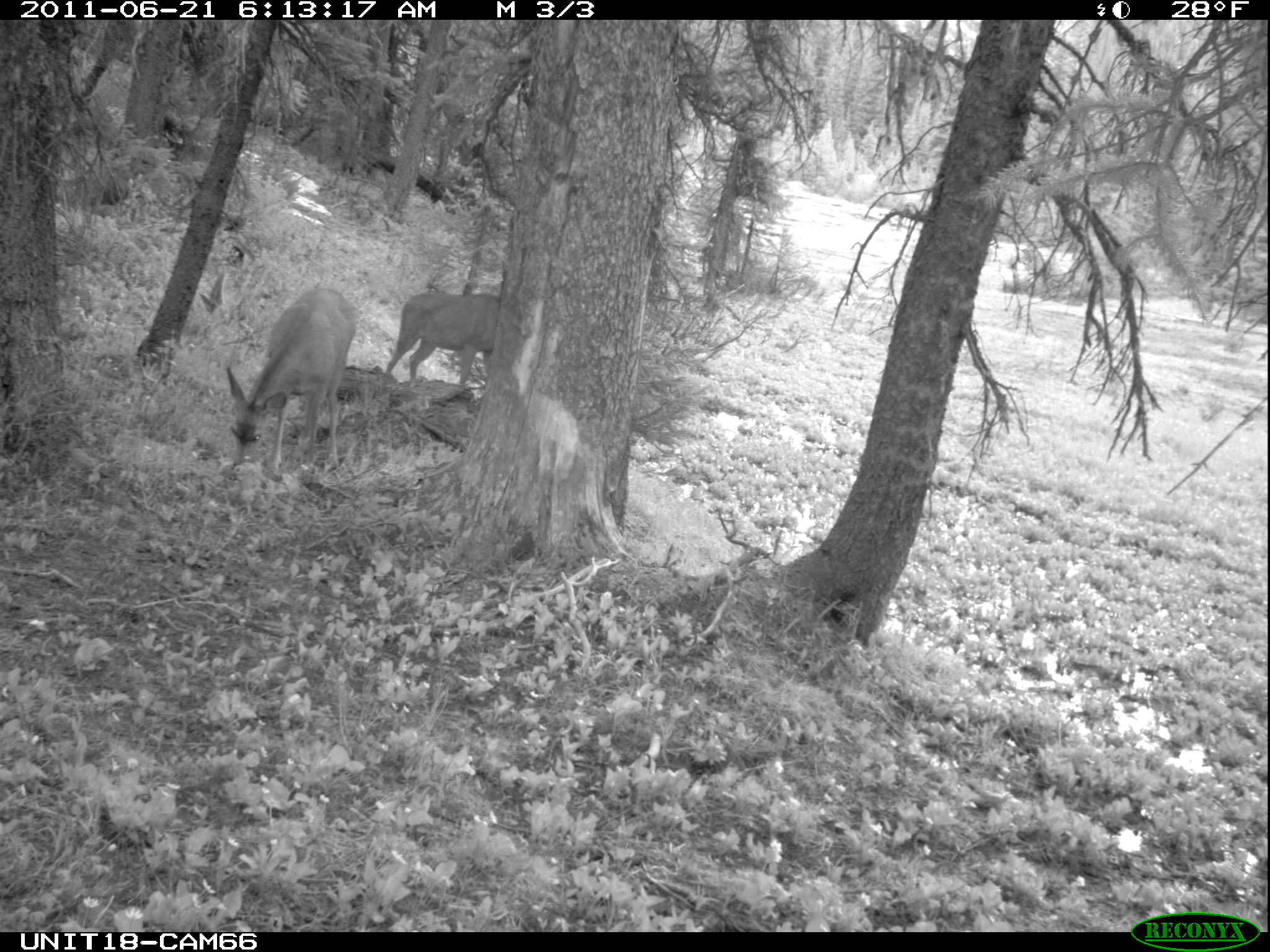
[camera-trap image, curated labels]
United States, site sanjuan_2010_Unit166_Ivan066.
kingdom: Animalia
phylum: Chordata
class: Mammalia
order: Artiodactyla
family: Cervidae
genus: Odocoileus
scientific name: Odocoileus hemionus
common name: mule deer